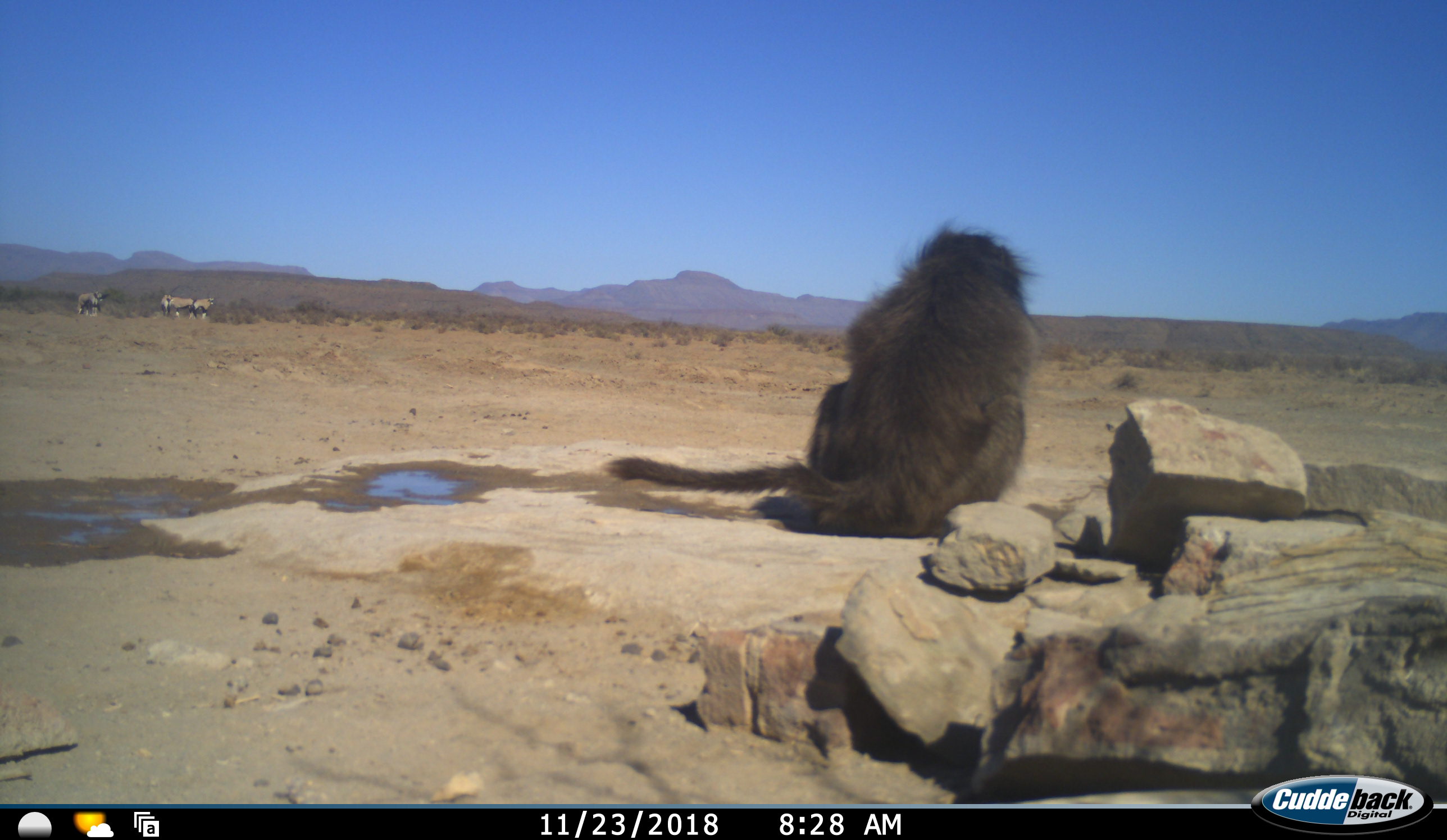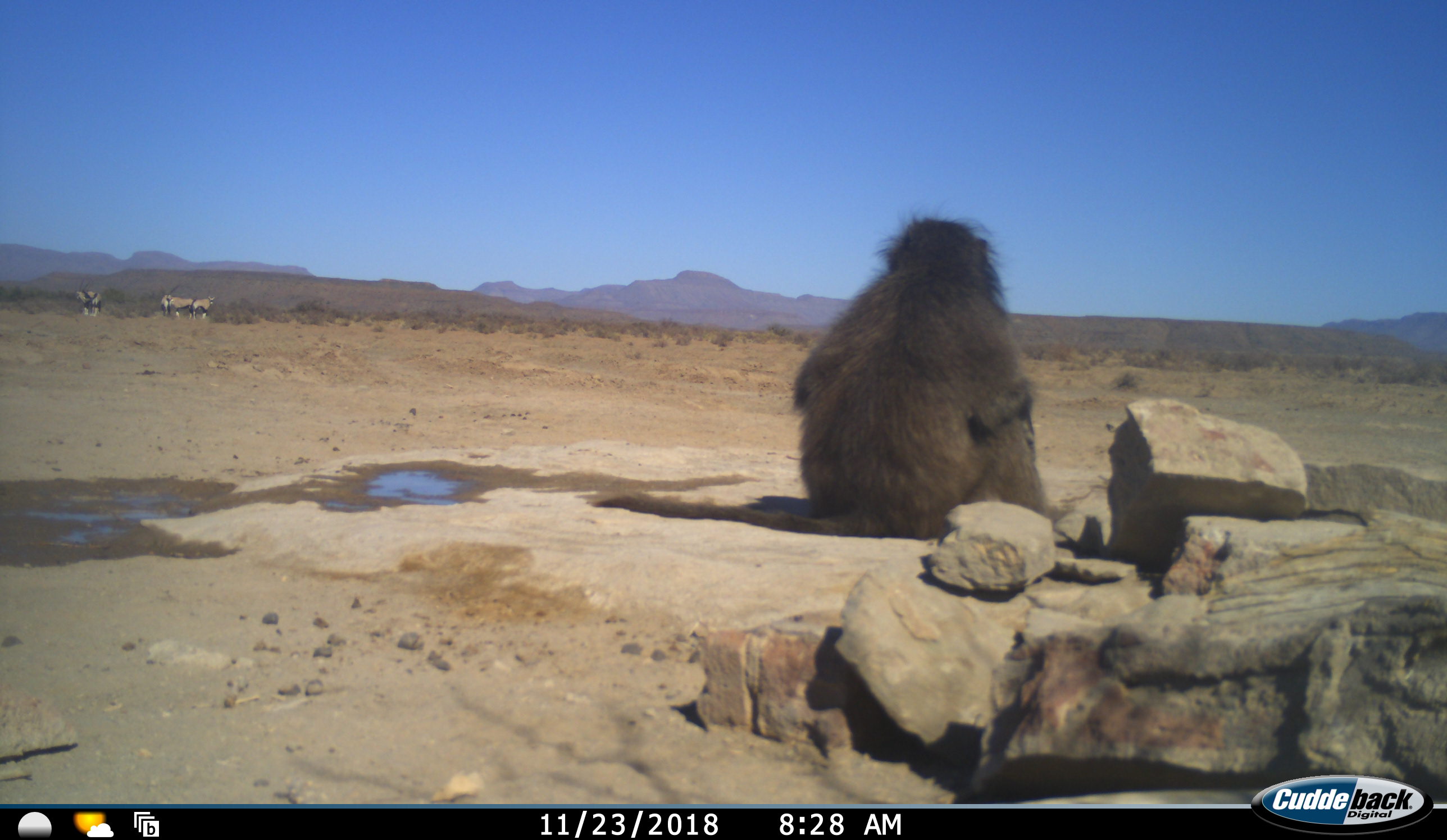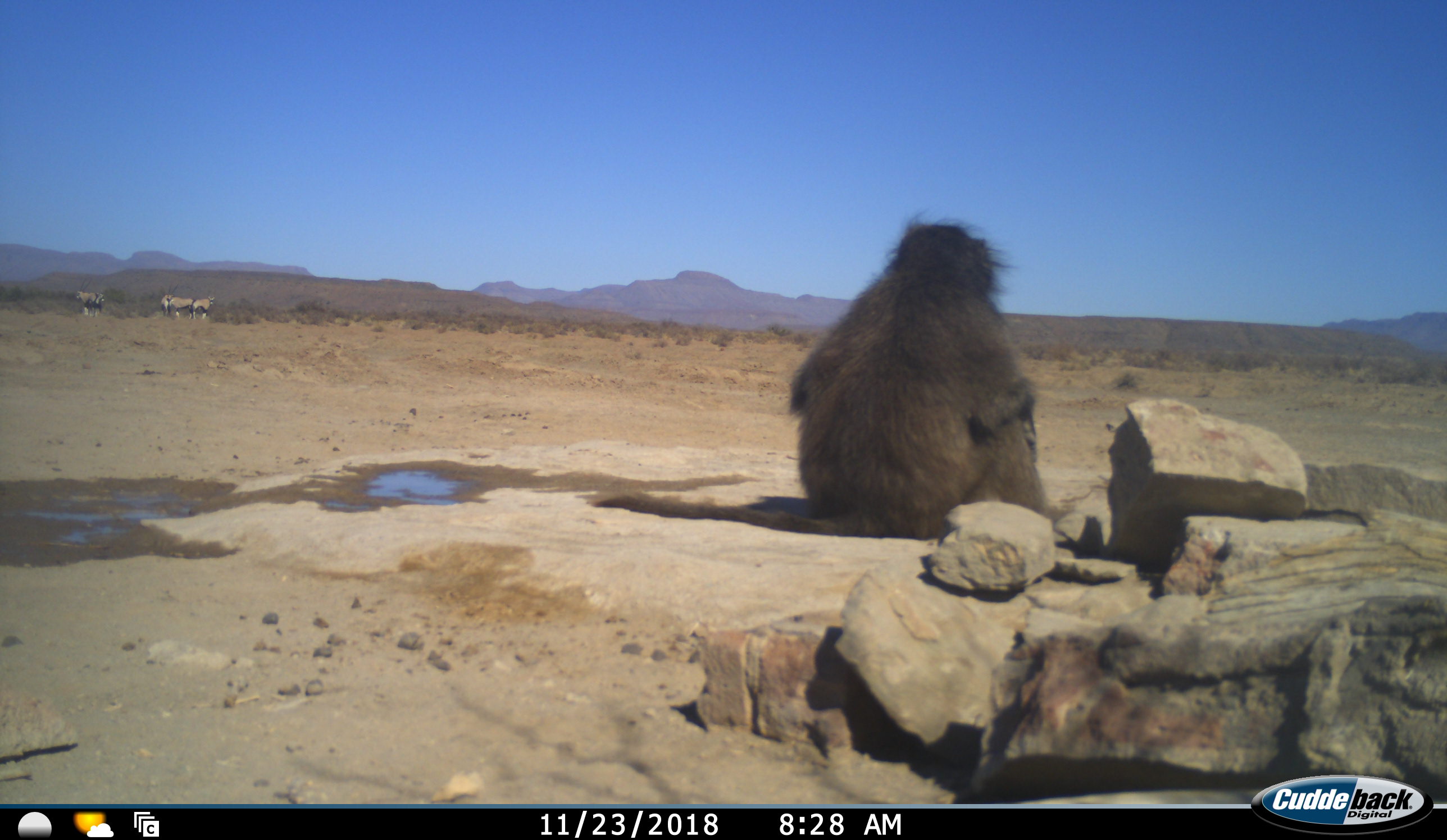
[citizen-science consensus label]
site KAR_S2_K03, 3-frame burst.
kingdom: Animalia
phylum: Chordata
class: Mammalia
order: Primates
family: Cercopithecidae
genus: Papio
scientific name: Papio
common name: baboon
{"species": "baboon (Papio)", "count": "1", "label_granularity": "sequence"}